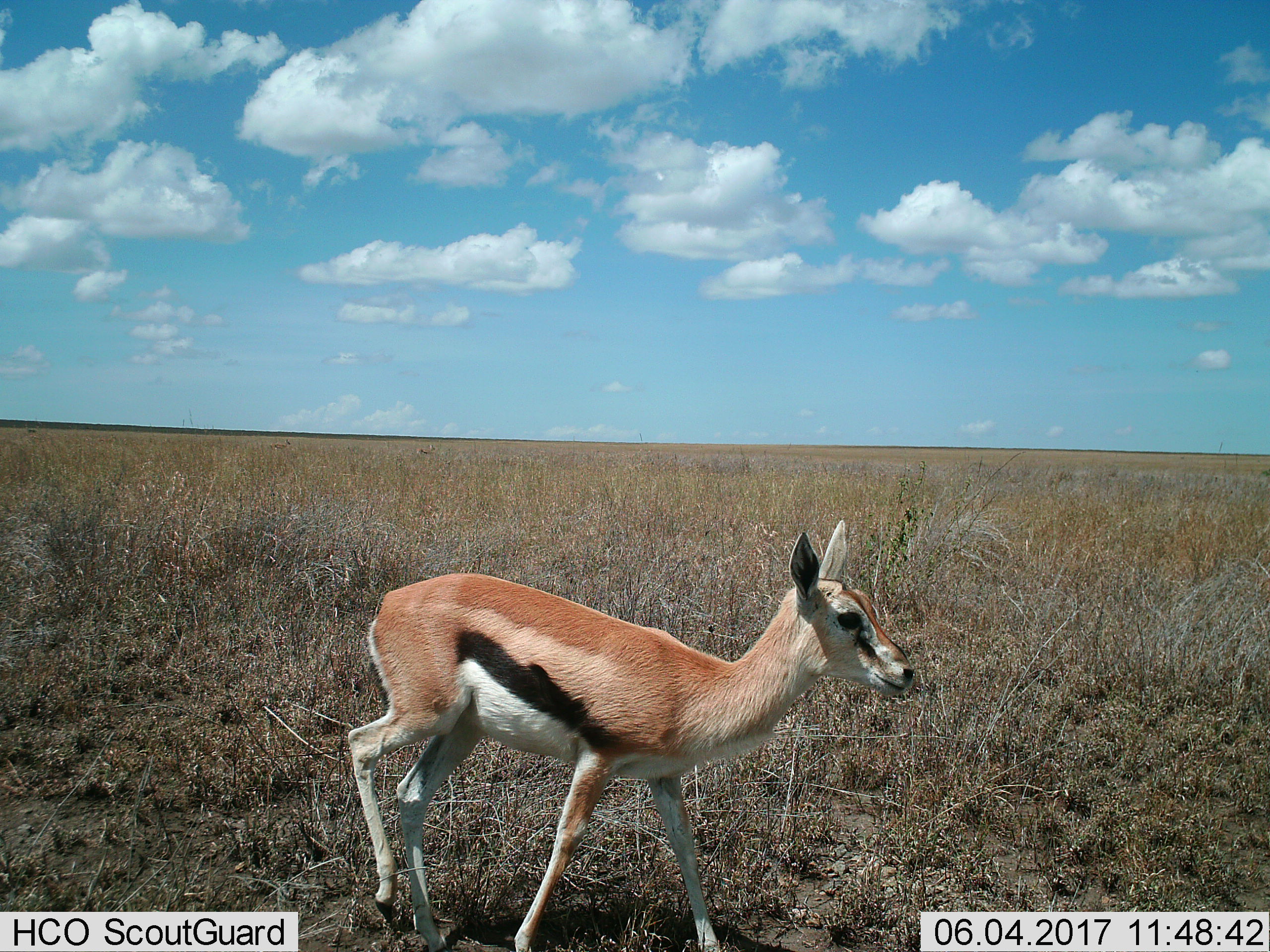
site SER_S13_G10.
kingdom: Animalia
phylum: Chordata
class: Mammalia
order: Artiodactyla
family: Bovidae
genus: Eudorcas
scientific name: Eudorcas thomsonii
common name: thomson's gazelle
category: gazellethomsons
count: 1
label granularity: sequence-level